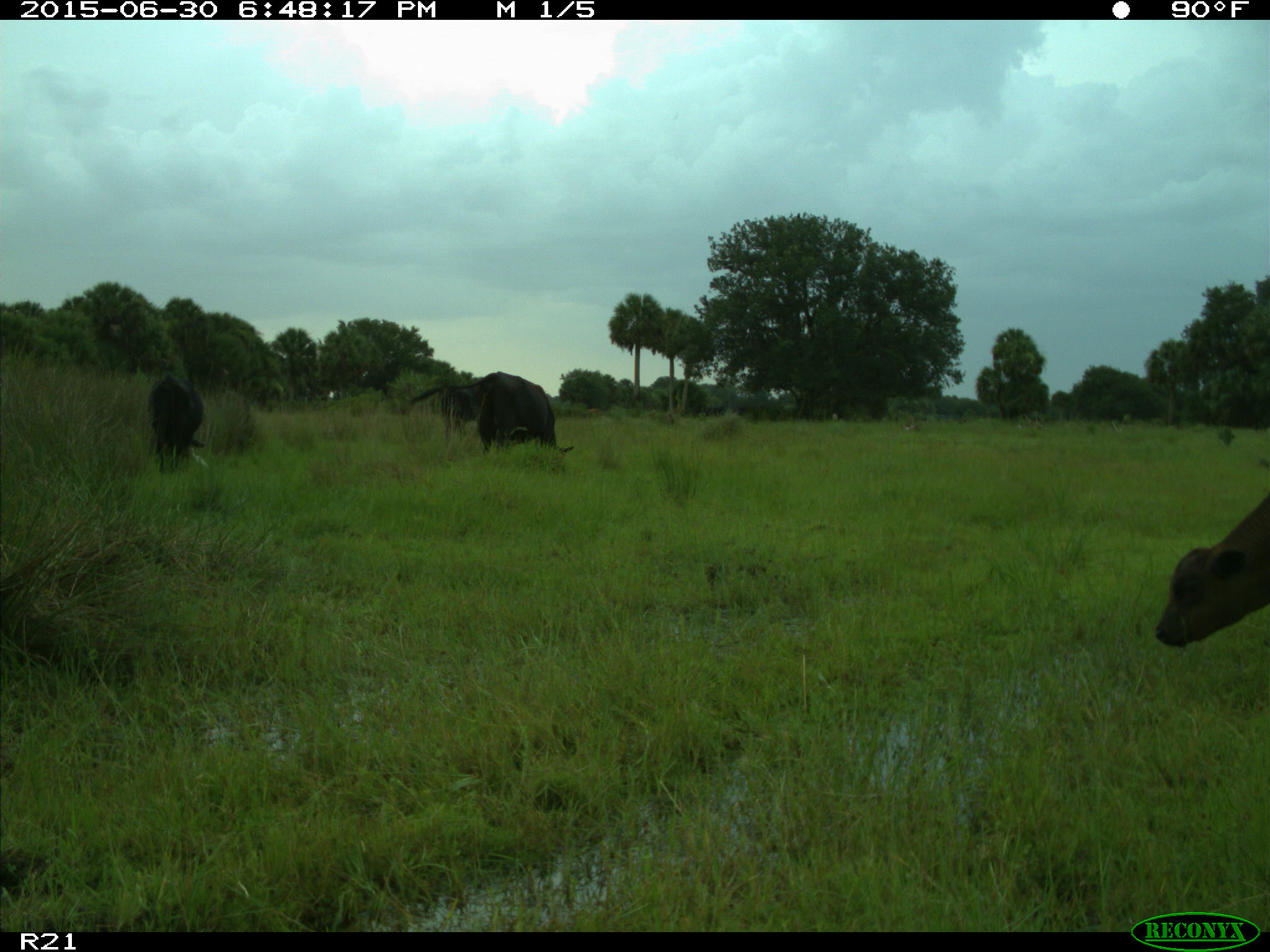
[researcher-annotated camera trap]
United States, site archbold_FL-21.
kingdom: Animalia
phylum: Chordata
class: Mammalia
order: Artiodactyla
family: Bovidae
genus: Bos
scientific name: Bos taurus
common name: domestic cow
Bos taurus (domestic cow).